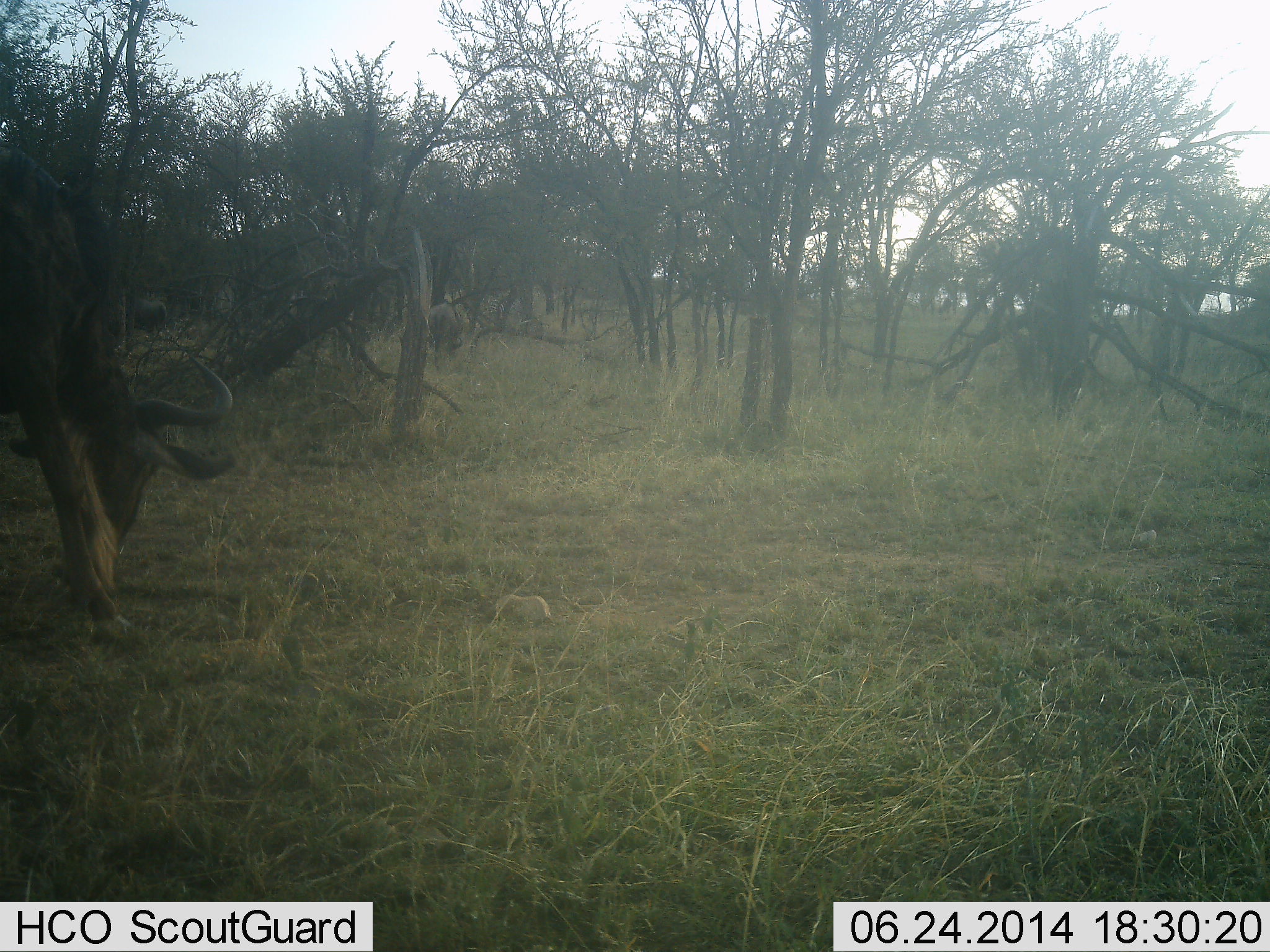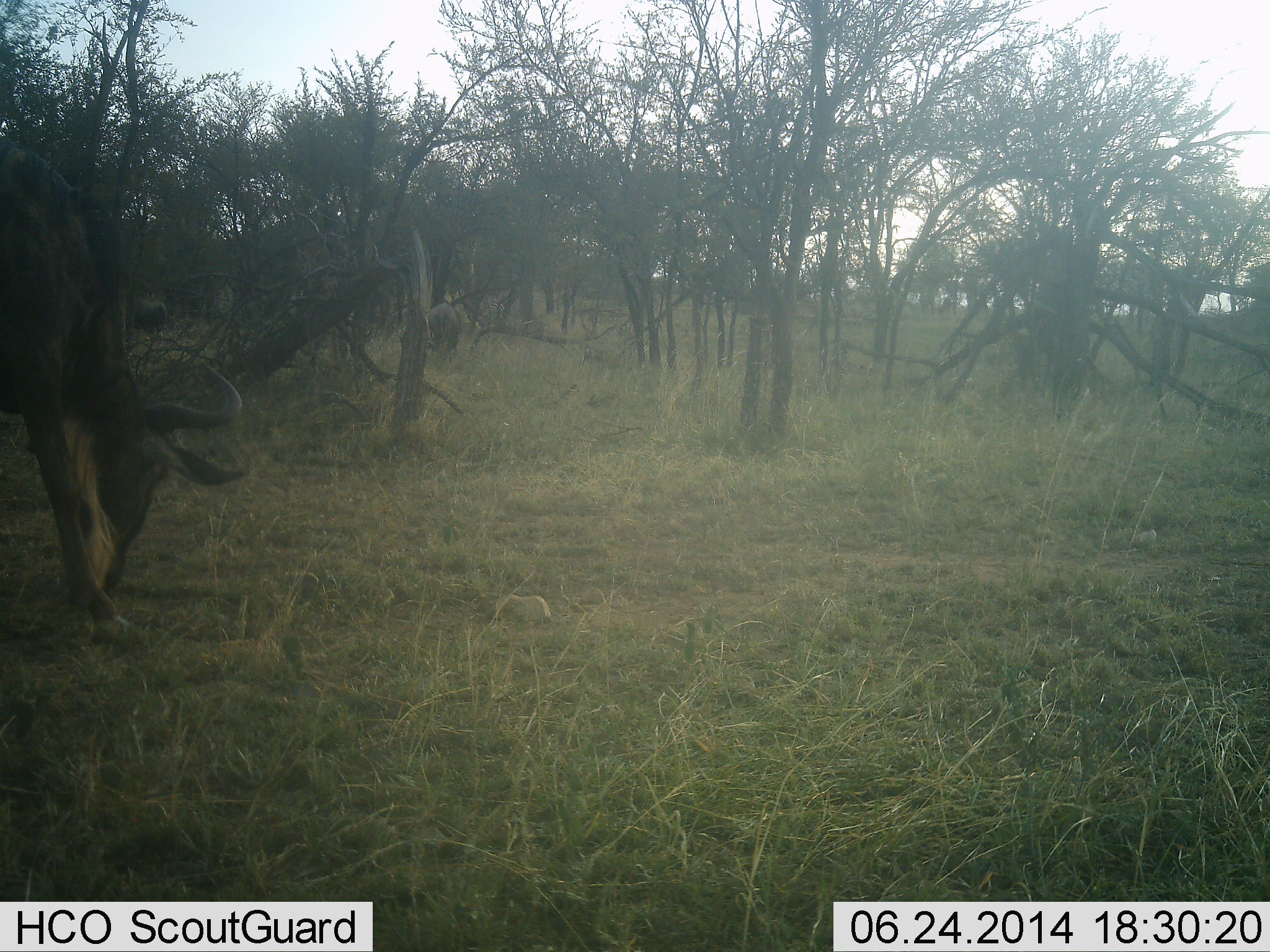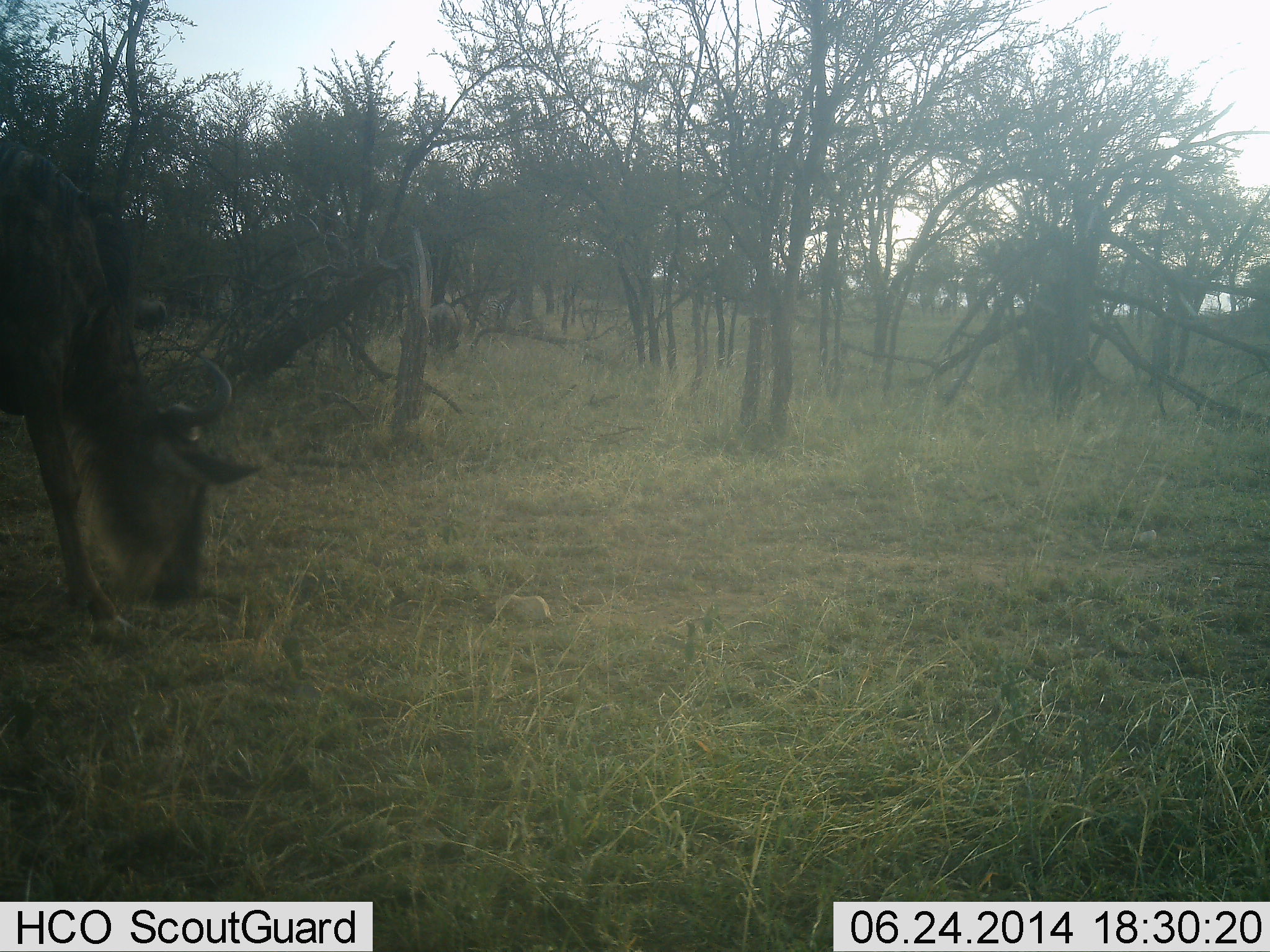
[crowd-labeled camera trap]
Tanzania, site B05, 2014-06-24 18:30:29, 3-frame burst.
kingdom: Animalia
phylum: Chordata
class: Mammalia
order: Artiodactyla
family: Bovidae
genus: Connochaetes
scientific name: Connochaetes taurinus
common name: blue wildebeest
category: wildebeest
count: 2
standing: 20%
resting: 0%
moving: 0%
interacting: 0%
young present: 0%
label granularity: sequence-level